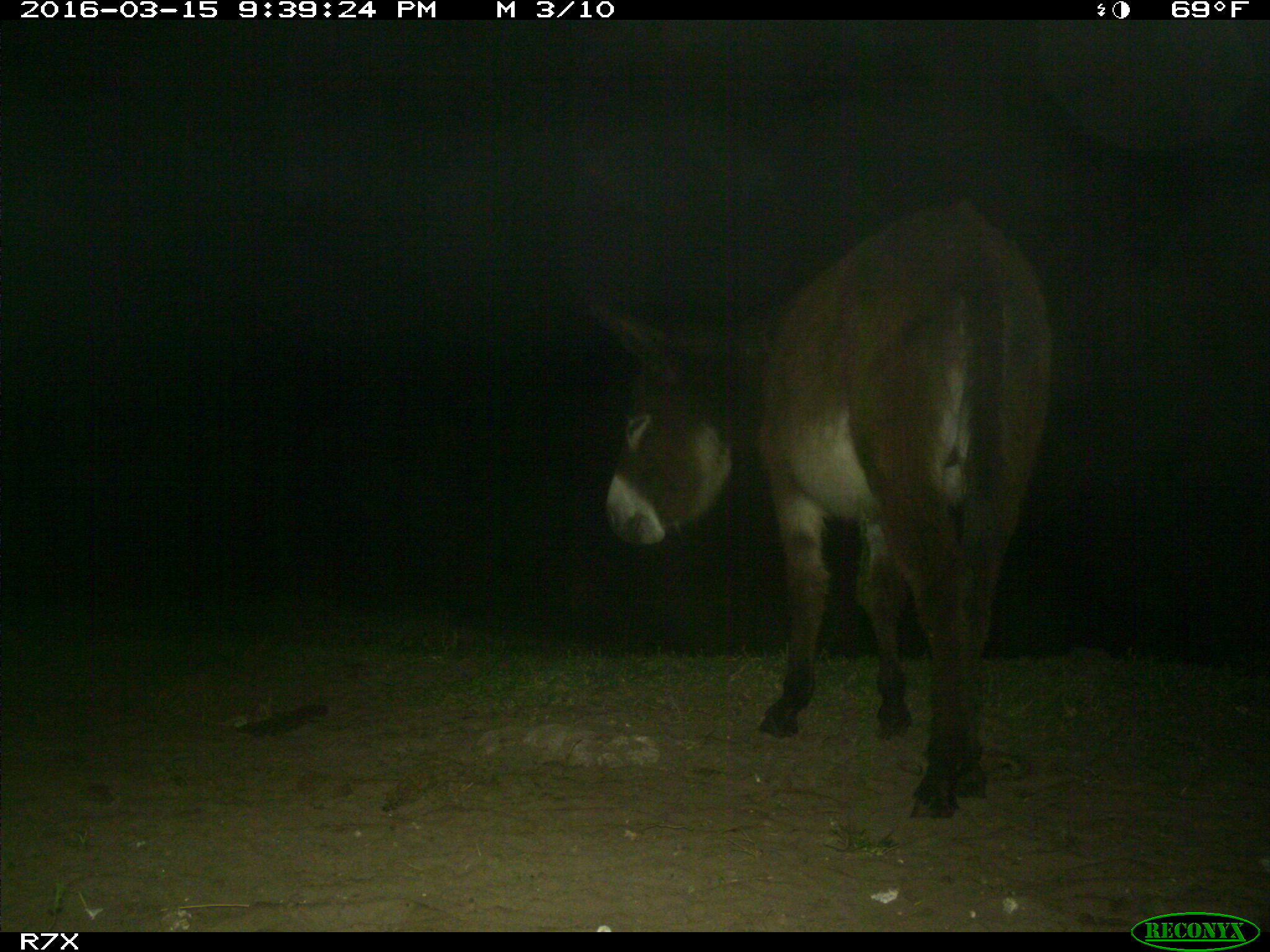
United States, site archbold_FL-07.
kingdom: Animalia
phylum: Chordata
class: Mammalia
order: Perissodactyla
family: Equidae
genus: Equus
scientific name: Equus africanus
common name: african wild ass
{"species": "Equus africanus (african wild ass)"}